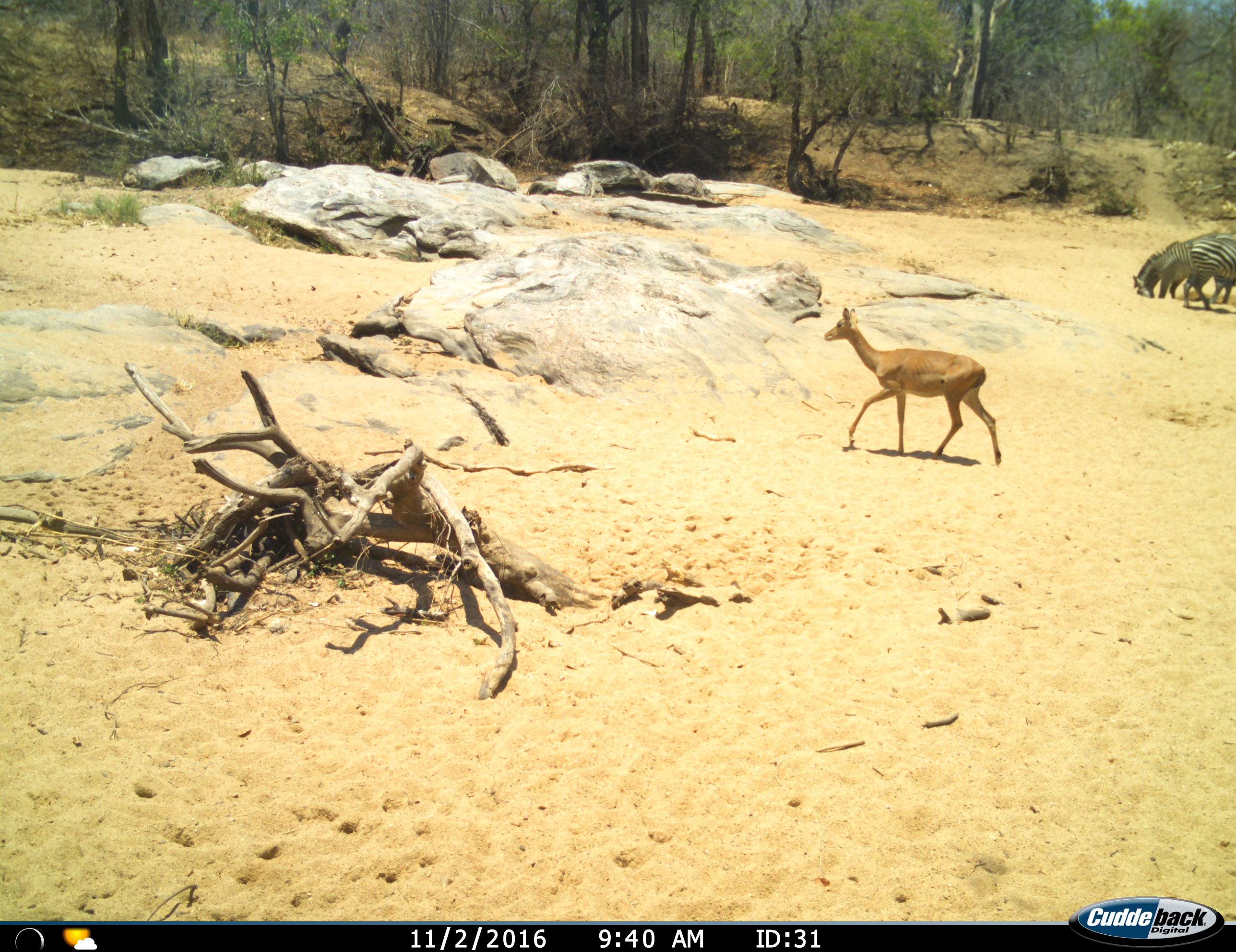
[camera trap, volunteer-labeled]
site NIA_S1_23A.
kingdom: Animalia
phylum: Chordata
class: Mammalia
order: Artiodactyla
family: Bovidae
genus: Aepyceros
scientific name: Aepyceros melampus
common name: impala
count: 1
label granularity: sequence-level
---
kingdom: Animalia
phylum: Chordata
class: Mammalia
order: Perissodactyla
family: Equidae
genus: Equus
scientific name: Equus quagga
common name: plains zebra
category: zebraplains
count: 2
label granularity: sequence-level